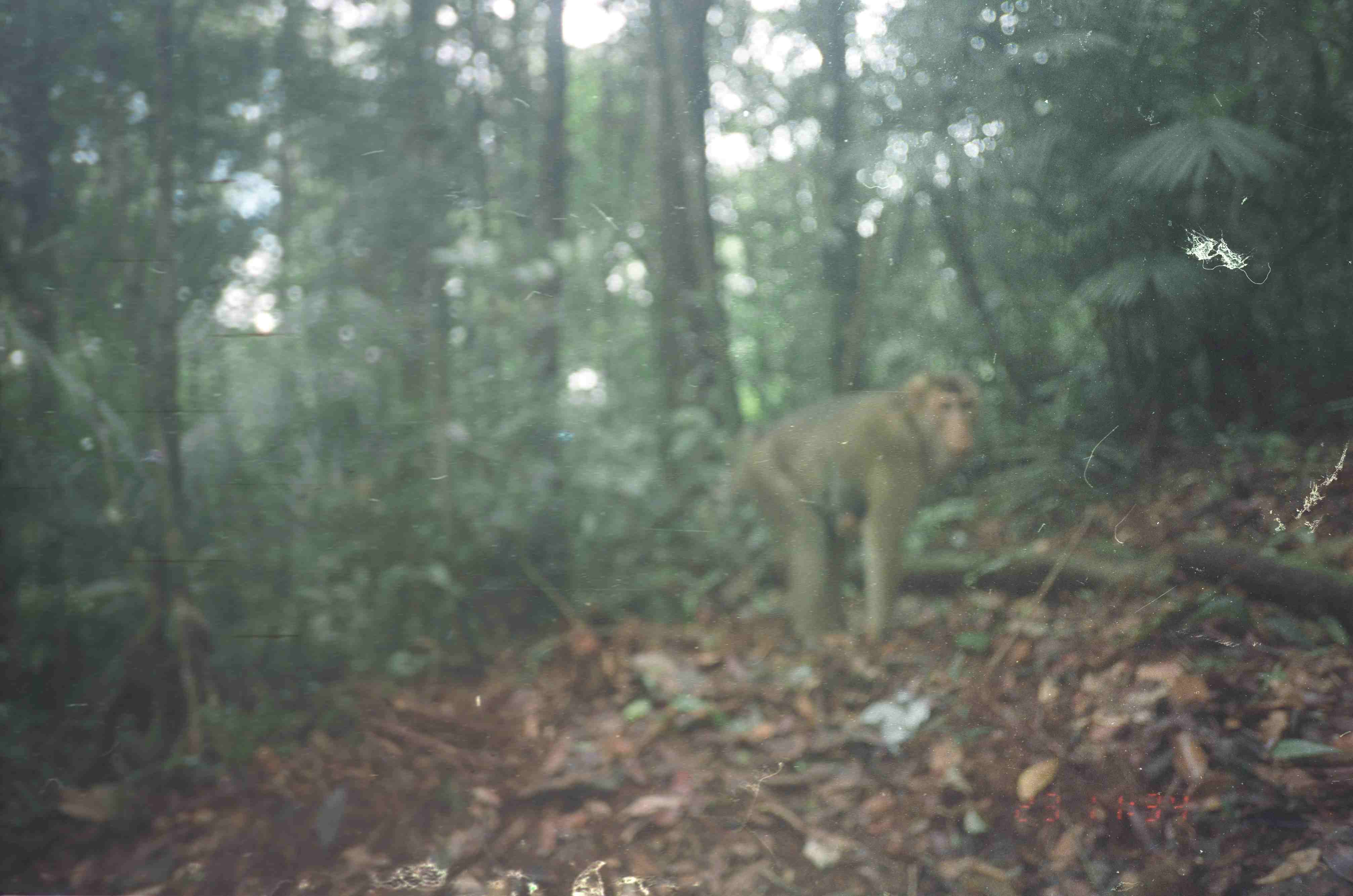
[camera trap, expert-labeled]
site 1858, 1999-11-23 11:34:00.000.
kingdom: Animalia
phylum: Chordata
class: Mammalia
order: Primates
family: Cercopithecidae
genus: Macaca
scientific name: Macaca nemestrina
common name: southern pig-tailed macaque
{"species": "Macaca nemestrina (southern pig-tailed macaque)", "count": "2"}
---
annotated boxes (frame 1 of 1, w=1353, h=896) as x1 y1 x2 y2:
macaca nemestrina: 732 367 983 646